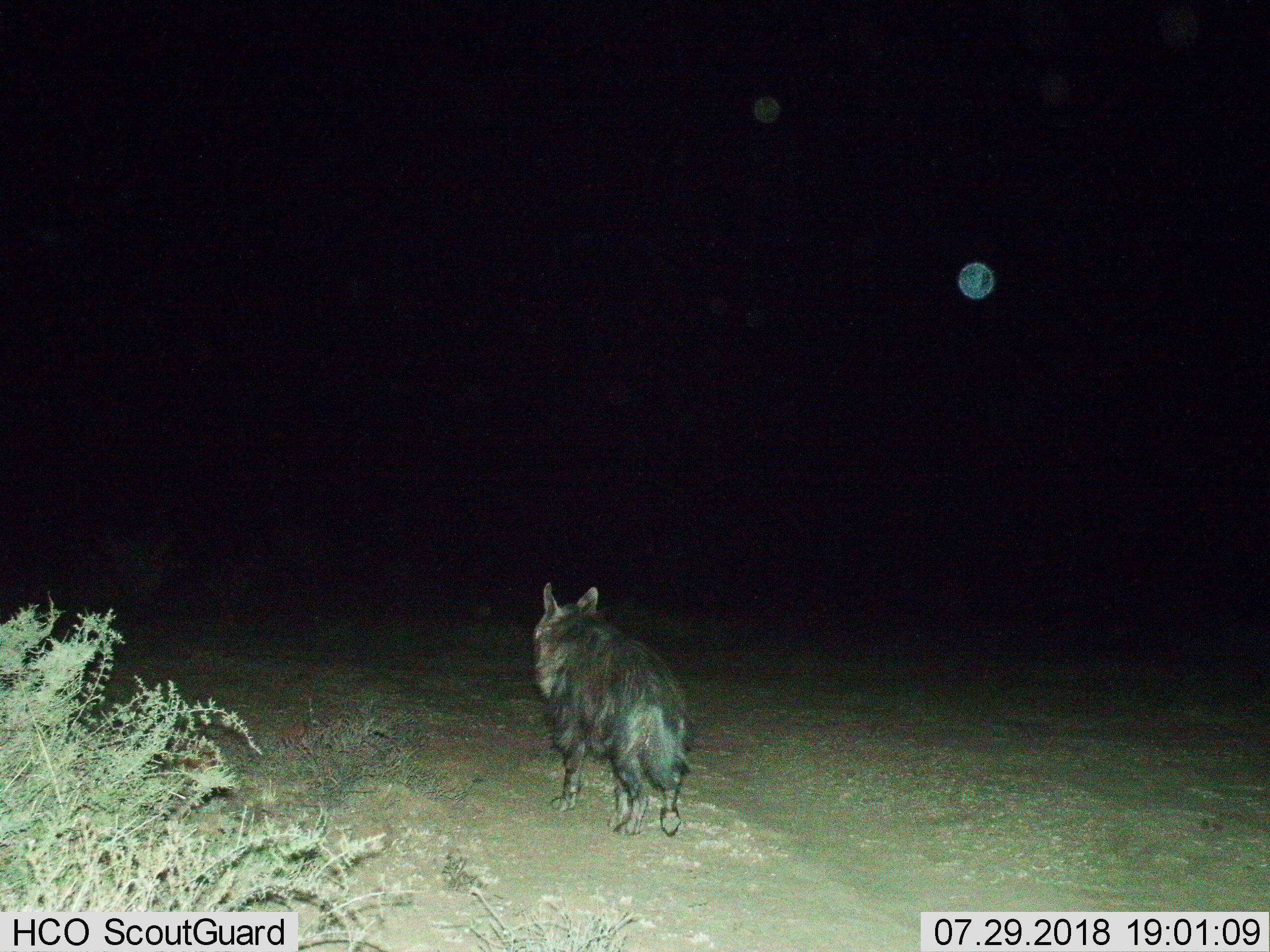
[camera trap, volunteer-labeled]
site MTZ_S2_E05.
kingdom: Animalia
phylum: Chordata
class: Mammalia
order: Carnivora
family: Hyaenidae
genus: Parahyaena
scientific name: Parahyaena brunnea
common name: brown hyena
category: hyenabrown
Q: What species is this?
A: Hyenabrown (brown hyena) (Parahyaena brunnea).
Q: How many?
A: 1.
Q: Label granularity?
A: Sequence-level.